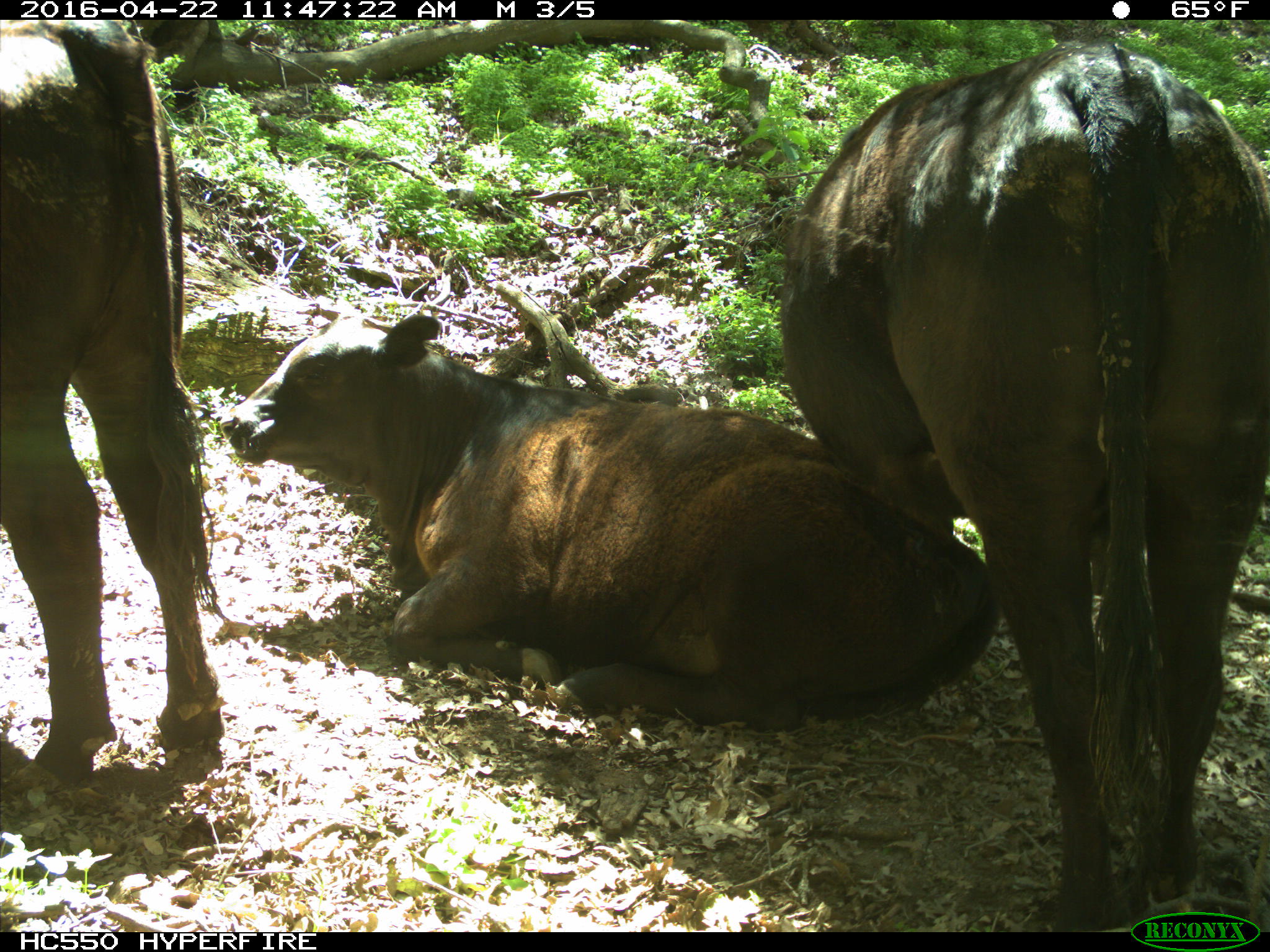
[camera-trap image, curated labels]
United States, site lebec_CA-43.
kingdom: Animalia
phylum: Chordata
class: Mammalia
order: Artiodactyla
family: Bovidae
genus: Bos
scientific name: Bos taurus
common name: domestic cow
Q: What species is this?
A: Bos taurus (domestic cow).